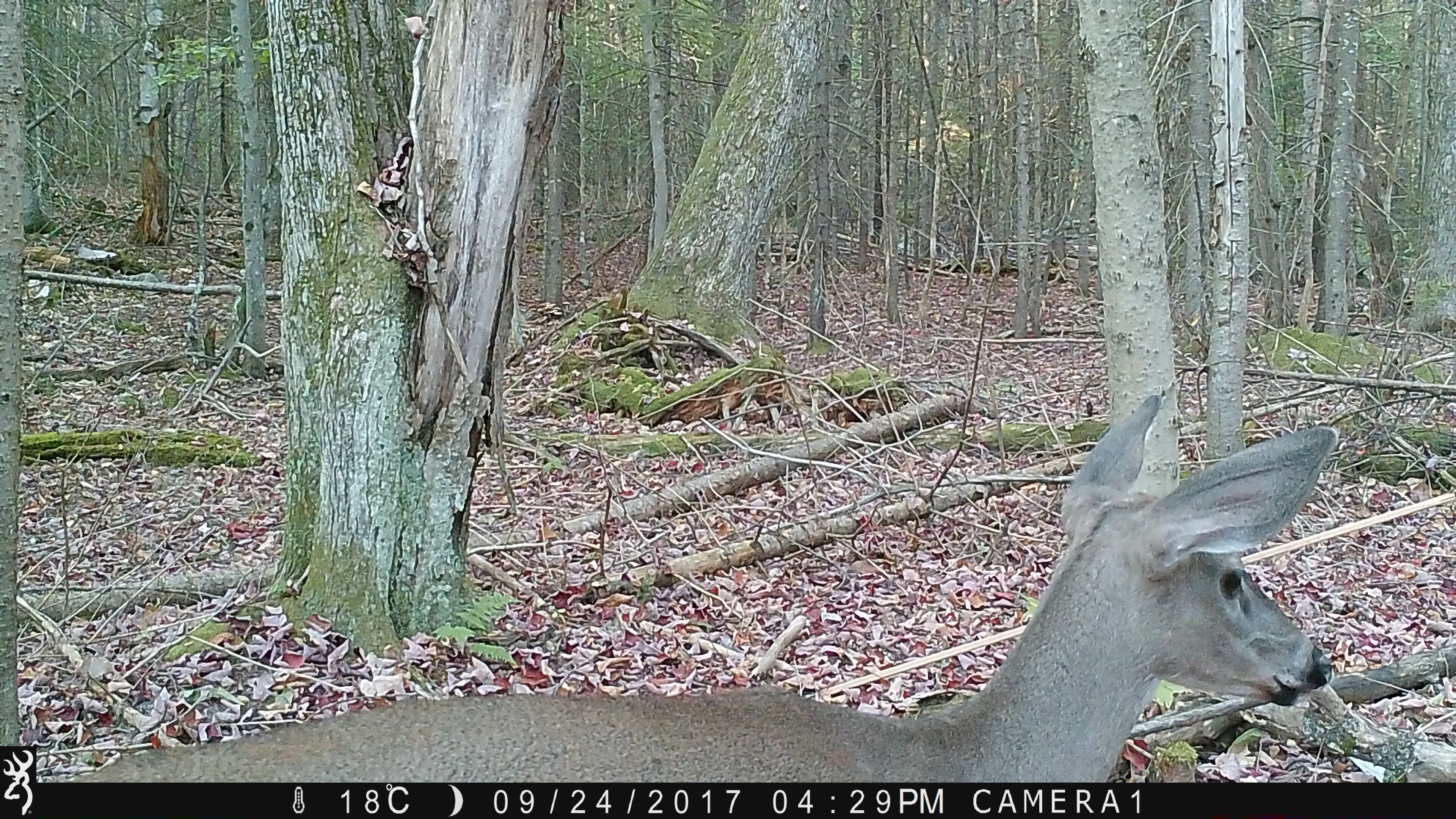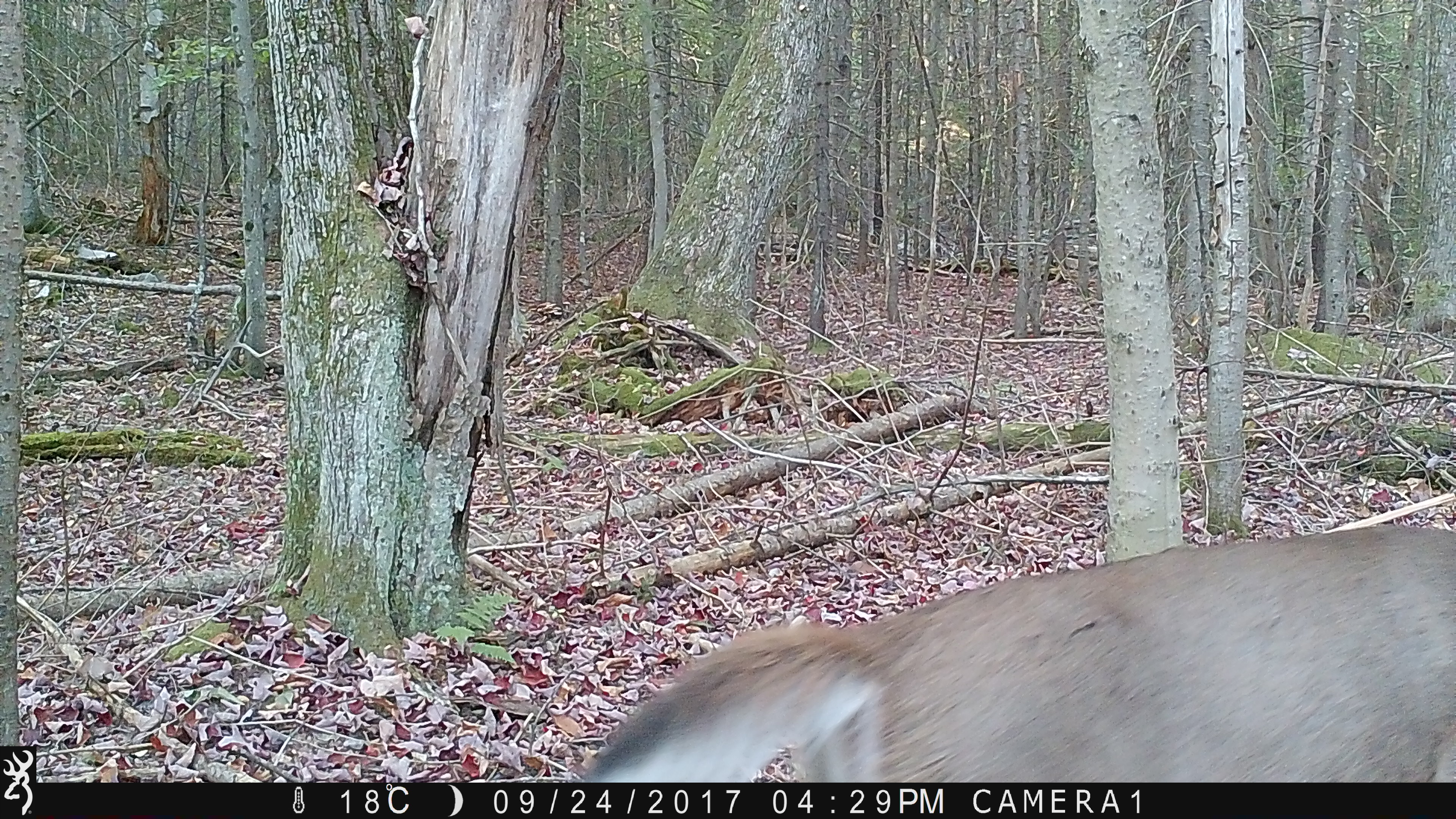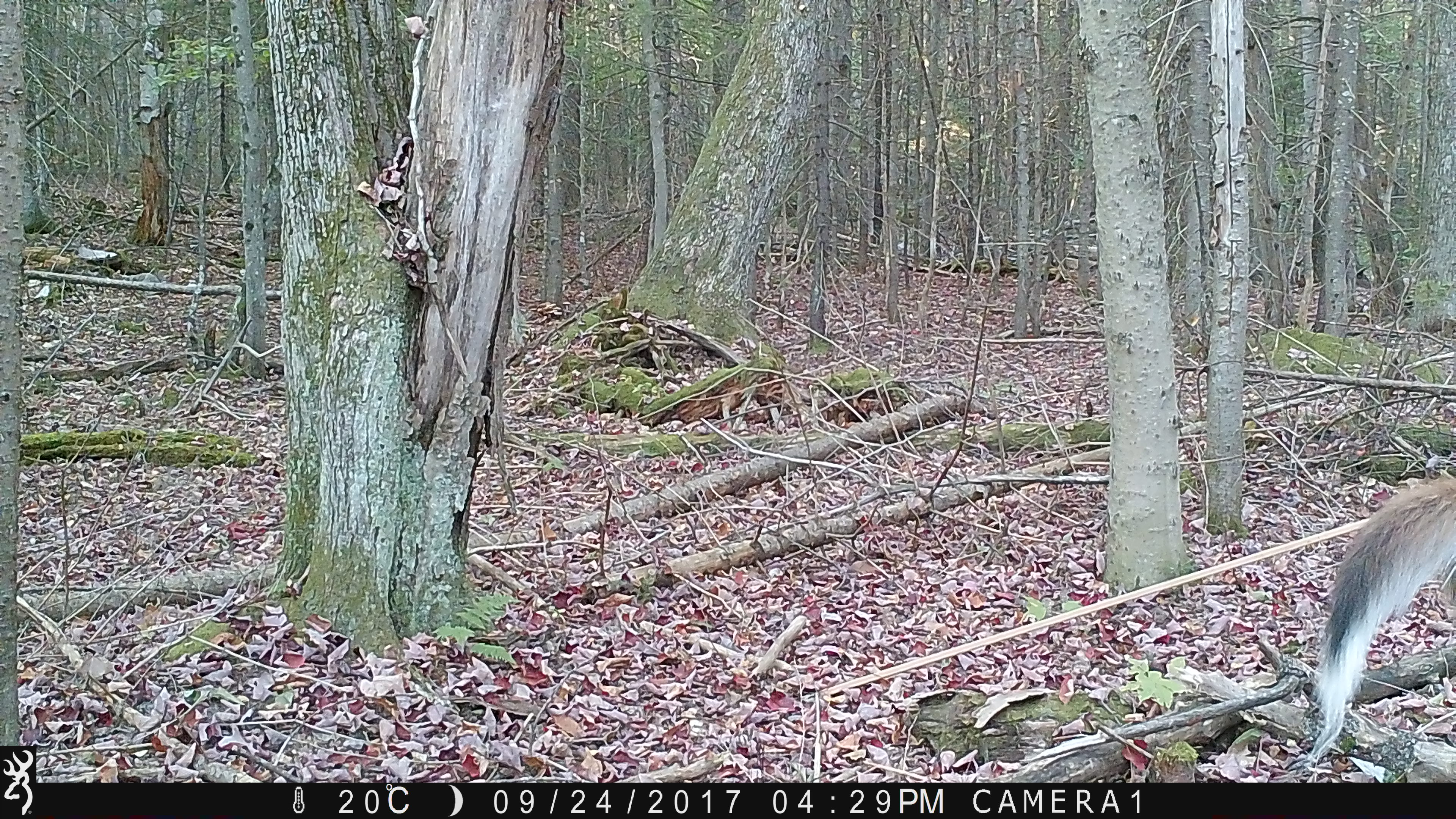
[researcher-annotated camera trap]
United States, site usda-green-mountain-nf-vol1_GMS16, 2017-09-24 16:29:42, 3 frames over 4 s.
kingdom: Animalia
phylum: Chordata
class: Mammalia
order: Artiodactyla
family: Cervidae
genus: Odocoileus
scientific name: Odocoileus virginianus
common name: white-tailed deer